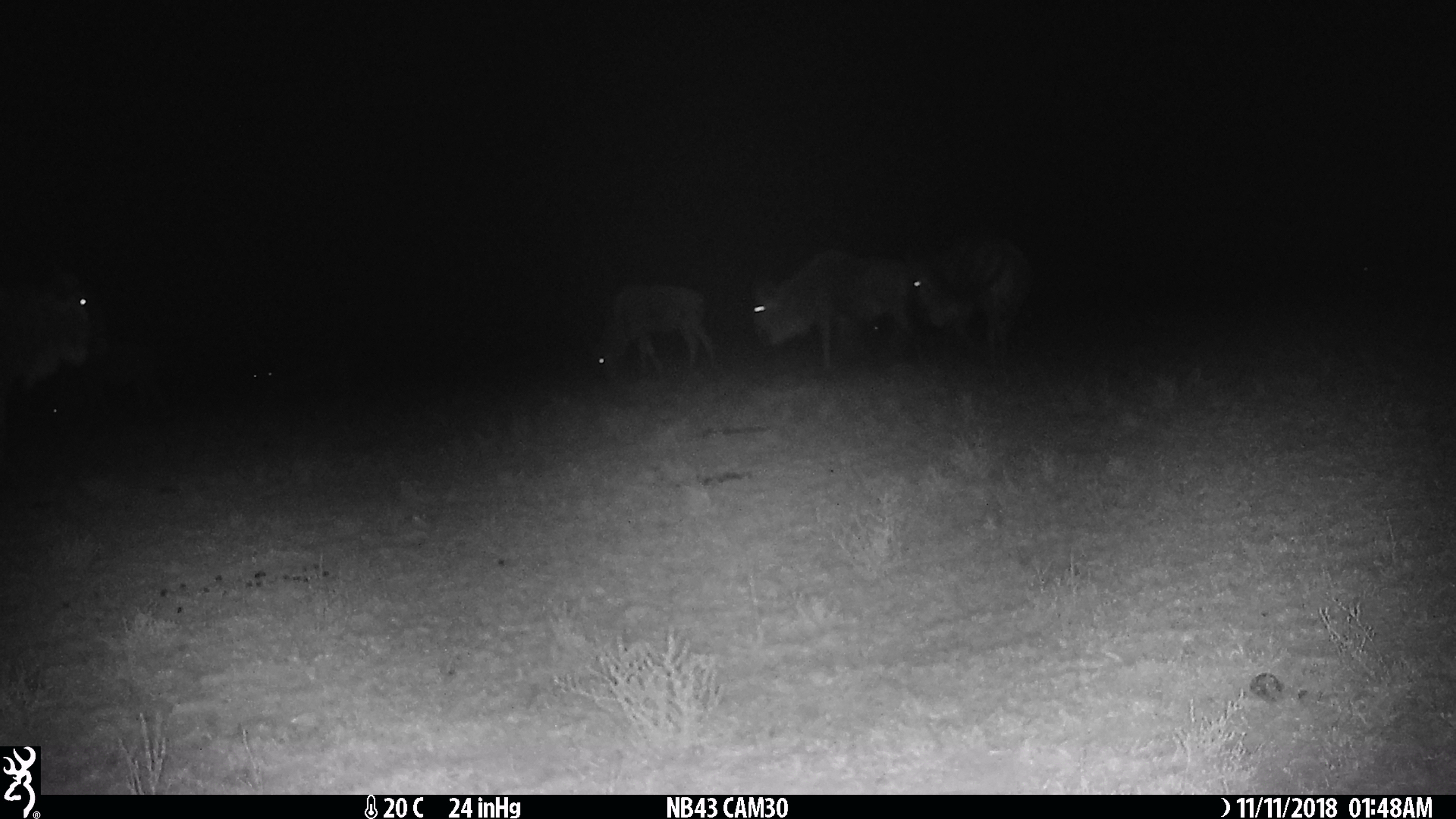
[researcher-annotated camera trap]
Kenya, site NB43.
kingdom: Animalia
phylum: Chordata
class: Mammalia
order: Artiodactyla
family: Bovidae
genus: Connochaetes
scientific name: Connochaetes taurinus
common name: blue wildebeest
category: wildebeest